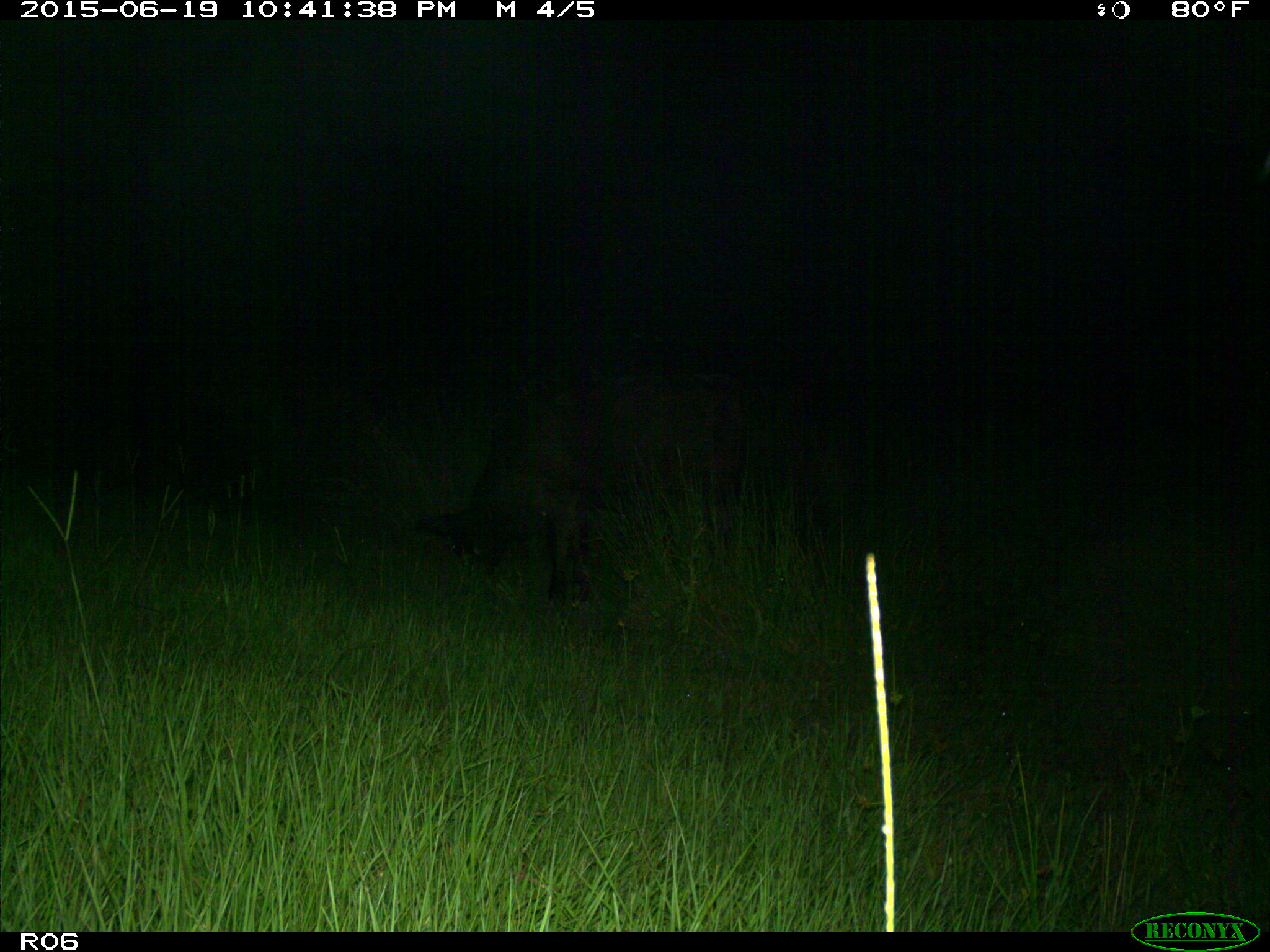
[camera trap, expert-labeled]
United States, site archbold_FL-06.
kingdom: Animalia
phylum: Chordata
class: Mammalia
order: Artiodactyla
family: Bovidae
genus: Bos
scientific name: Bos taurus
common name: domestic cow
Bos taurus (domestic cow).